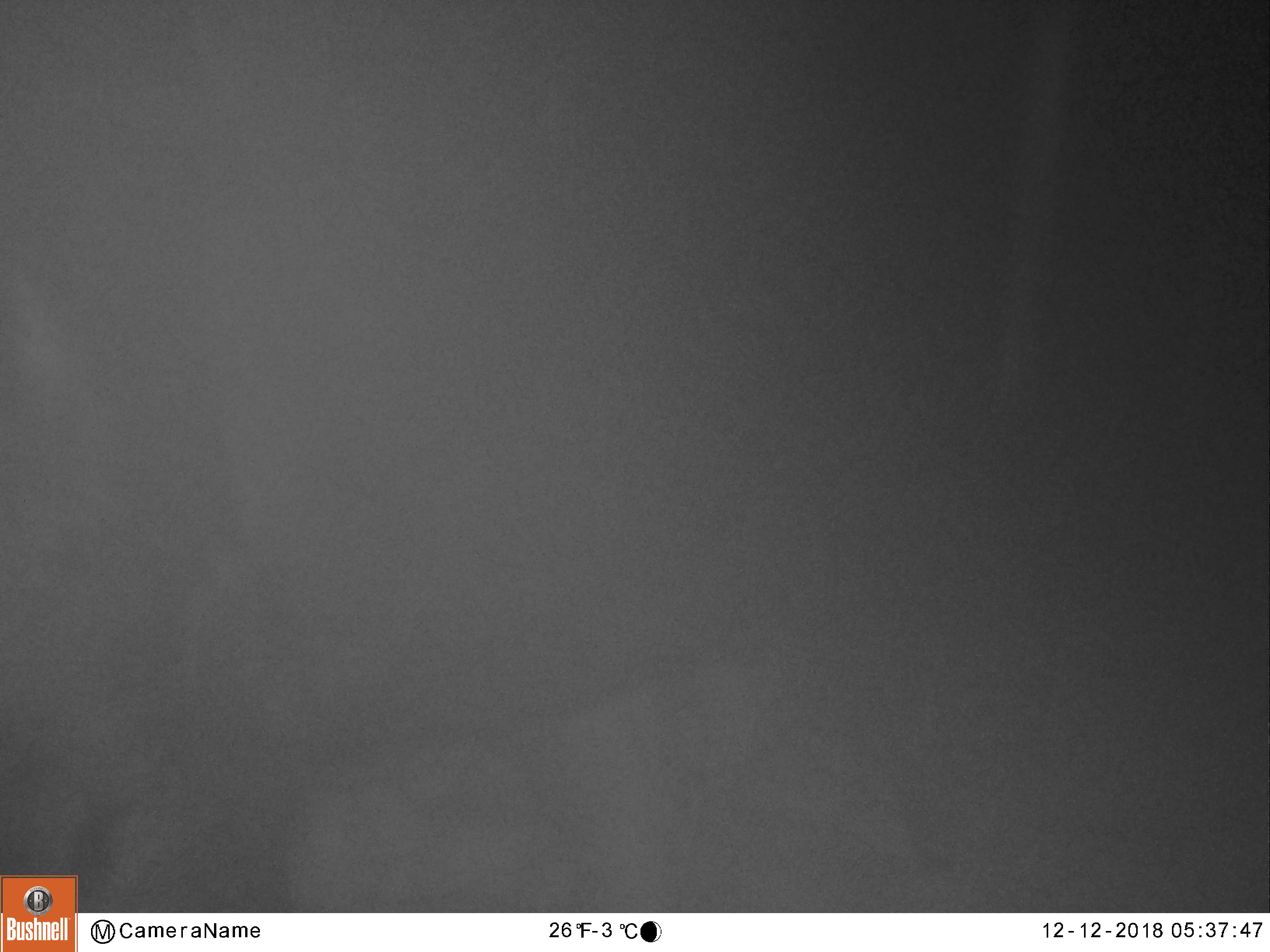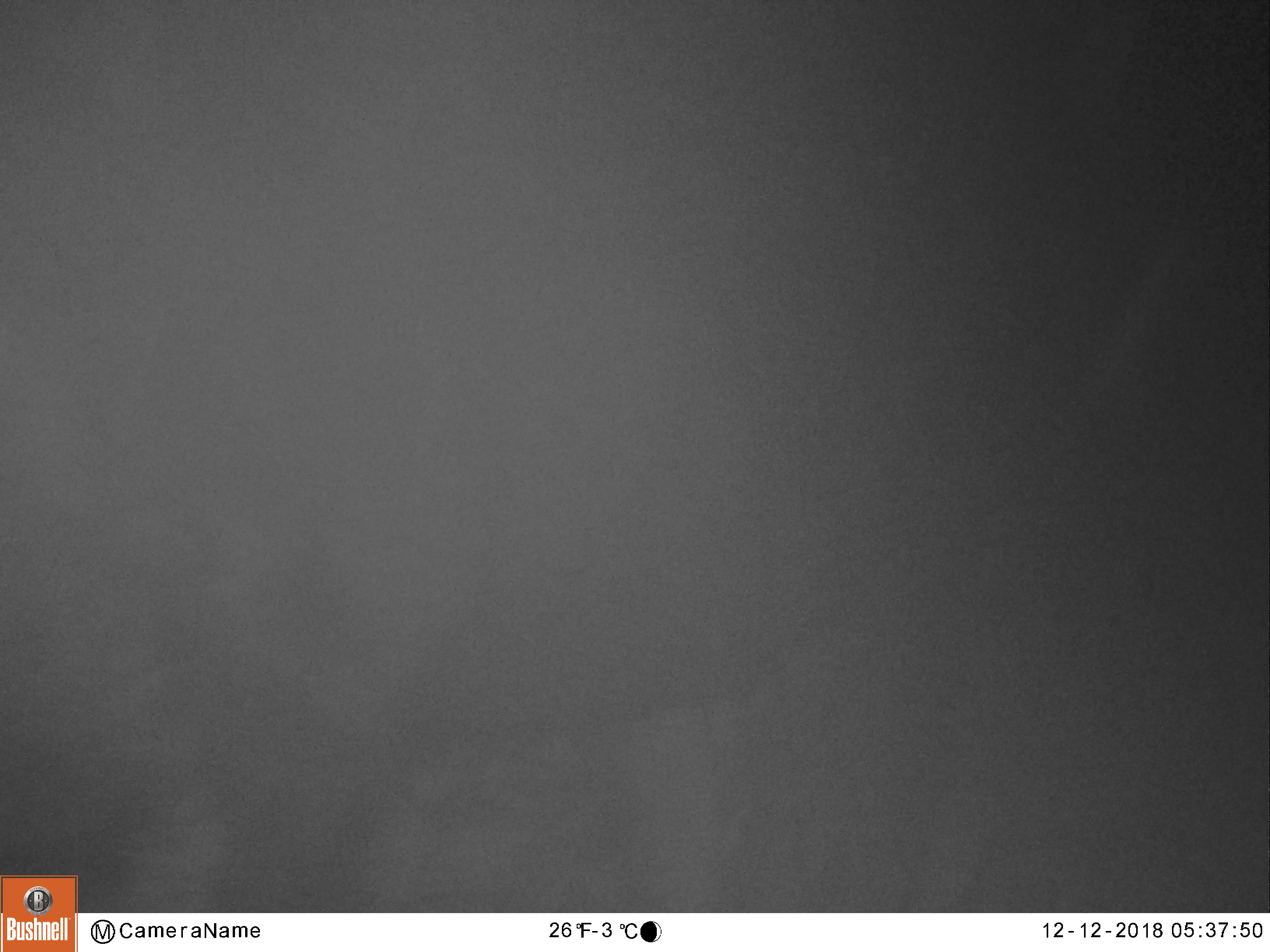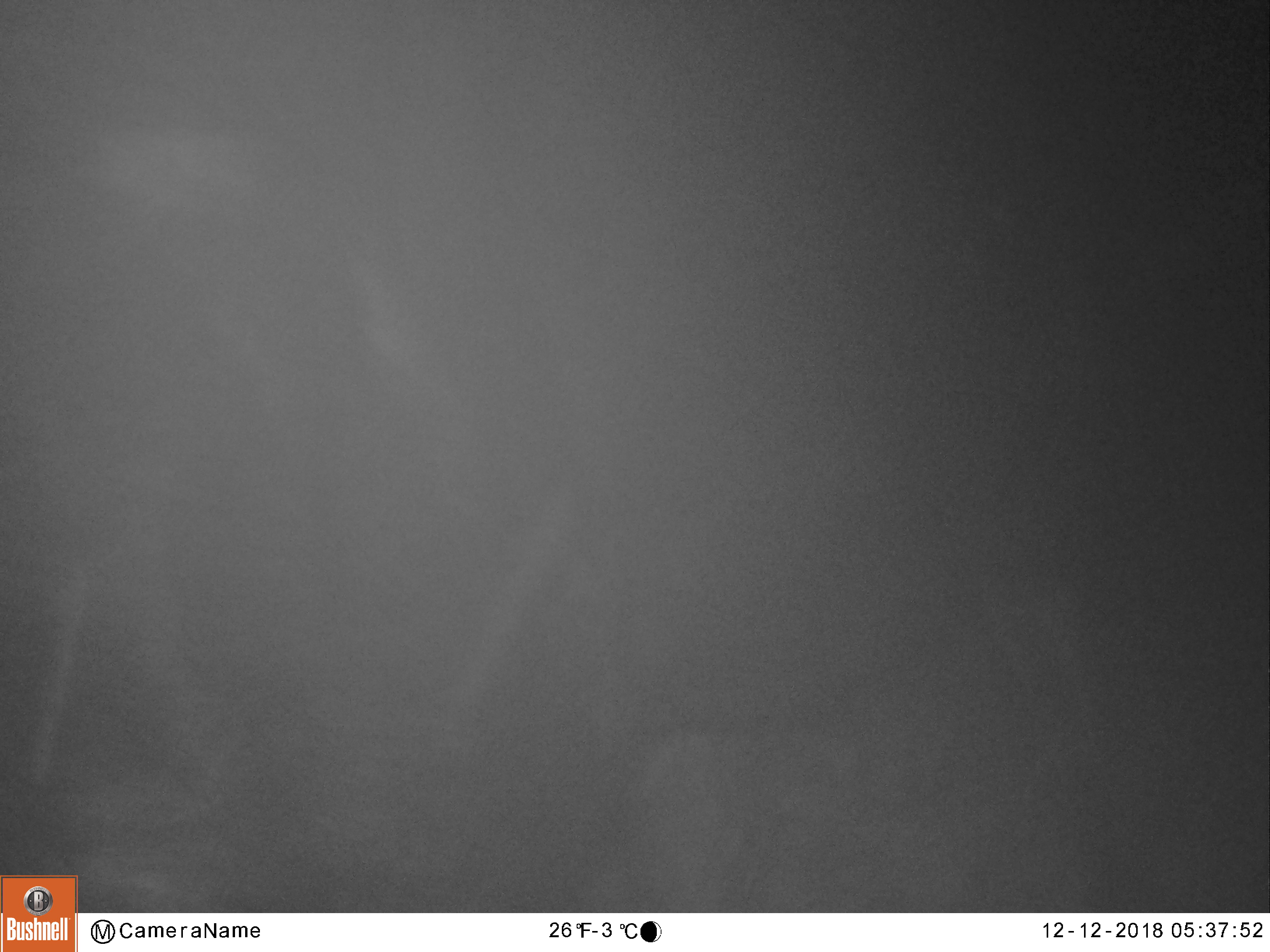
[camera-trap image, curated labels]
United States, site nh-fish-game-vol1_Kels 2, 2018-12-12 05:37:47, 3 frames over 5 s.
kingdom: Animalia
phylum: Chordata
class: Mammalia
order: Artiodactyla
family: Cervidae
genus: Alces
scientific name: Alces alces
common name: moose